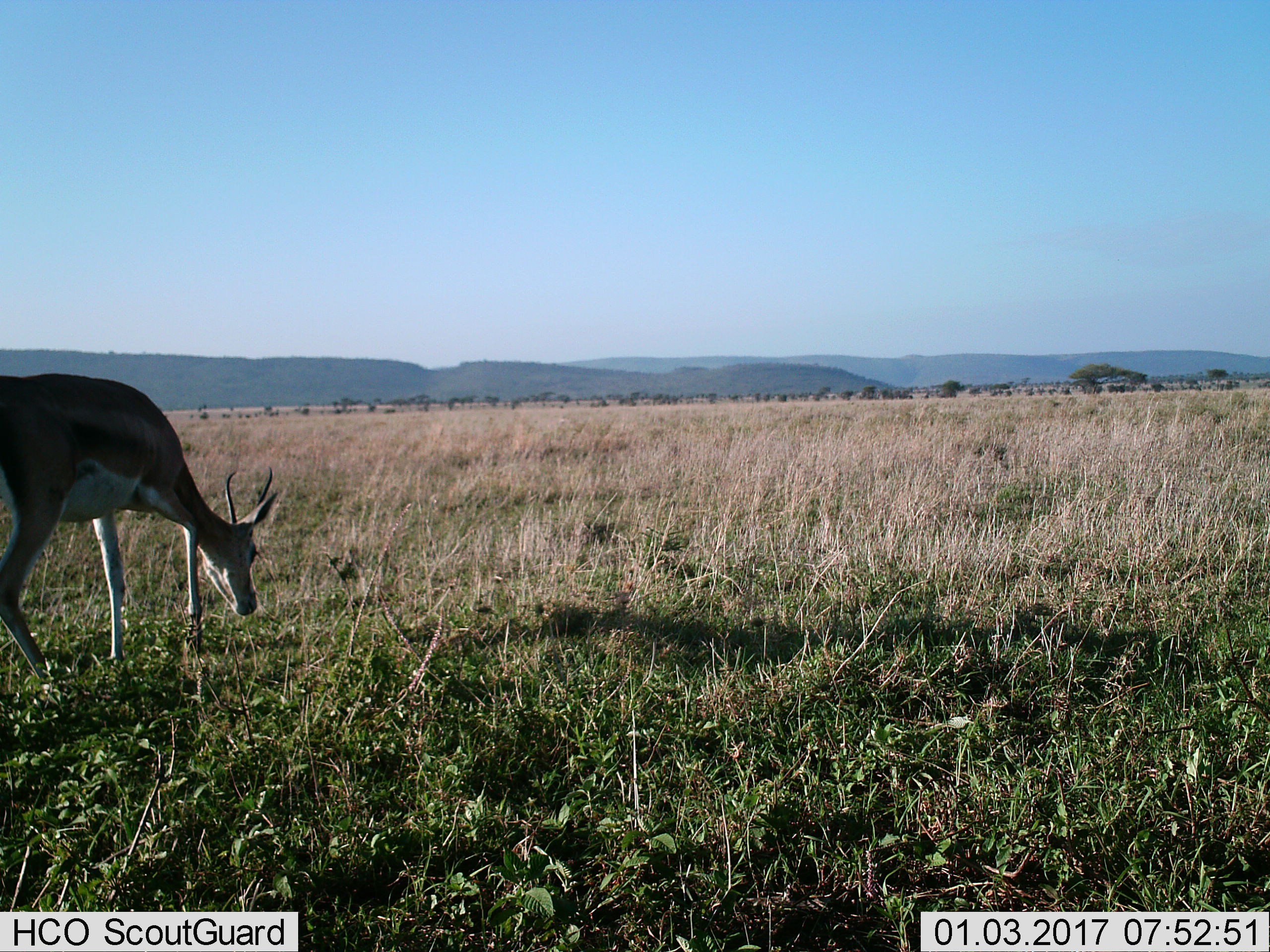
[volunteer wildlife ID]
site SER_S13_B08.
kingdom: Animalia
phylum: Chordata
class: Mammalia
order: Artiodactyla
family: Bovidae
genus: Eudorcas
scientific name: Eudorcas thomsonii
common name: thomson's gazelle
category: gazellethomsons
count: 1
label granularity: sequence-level